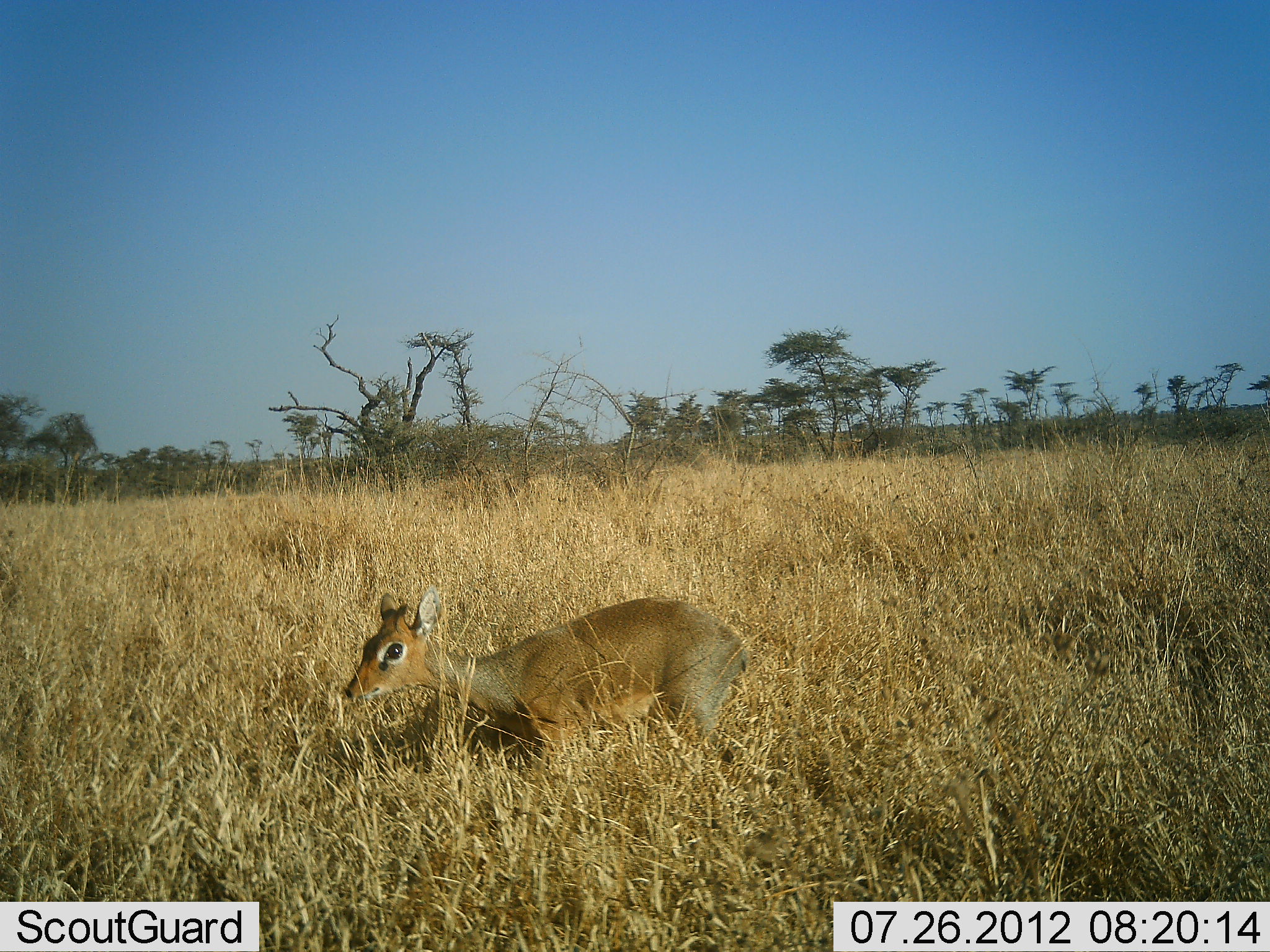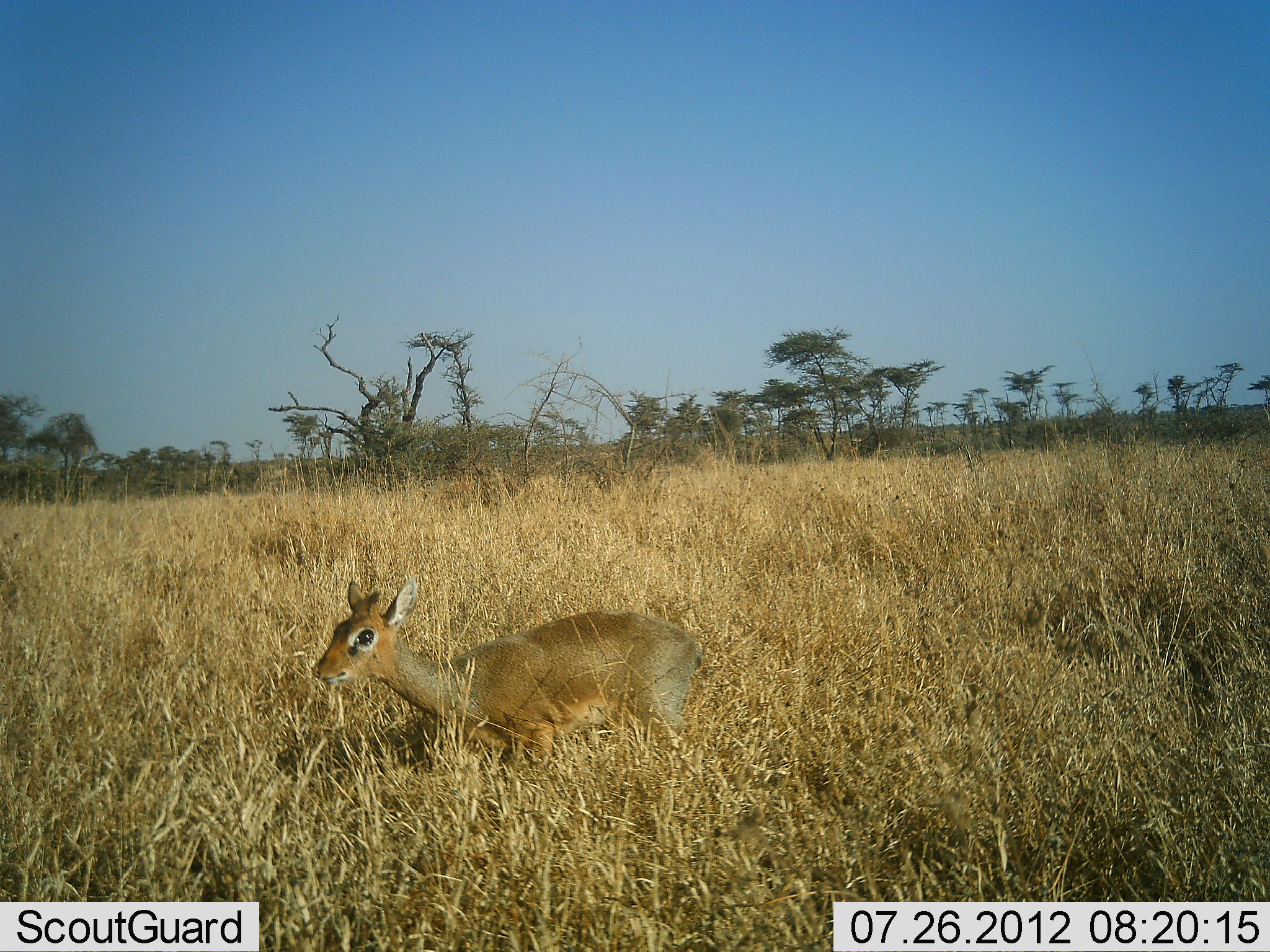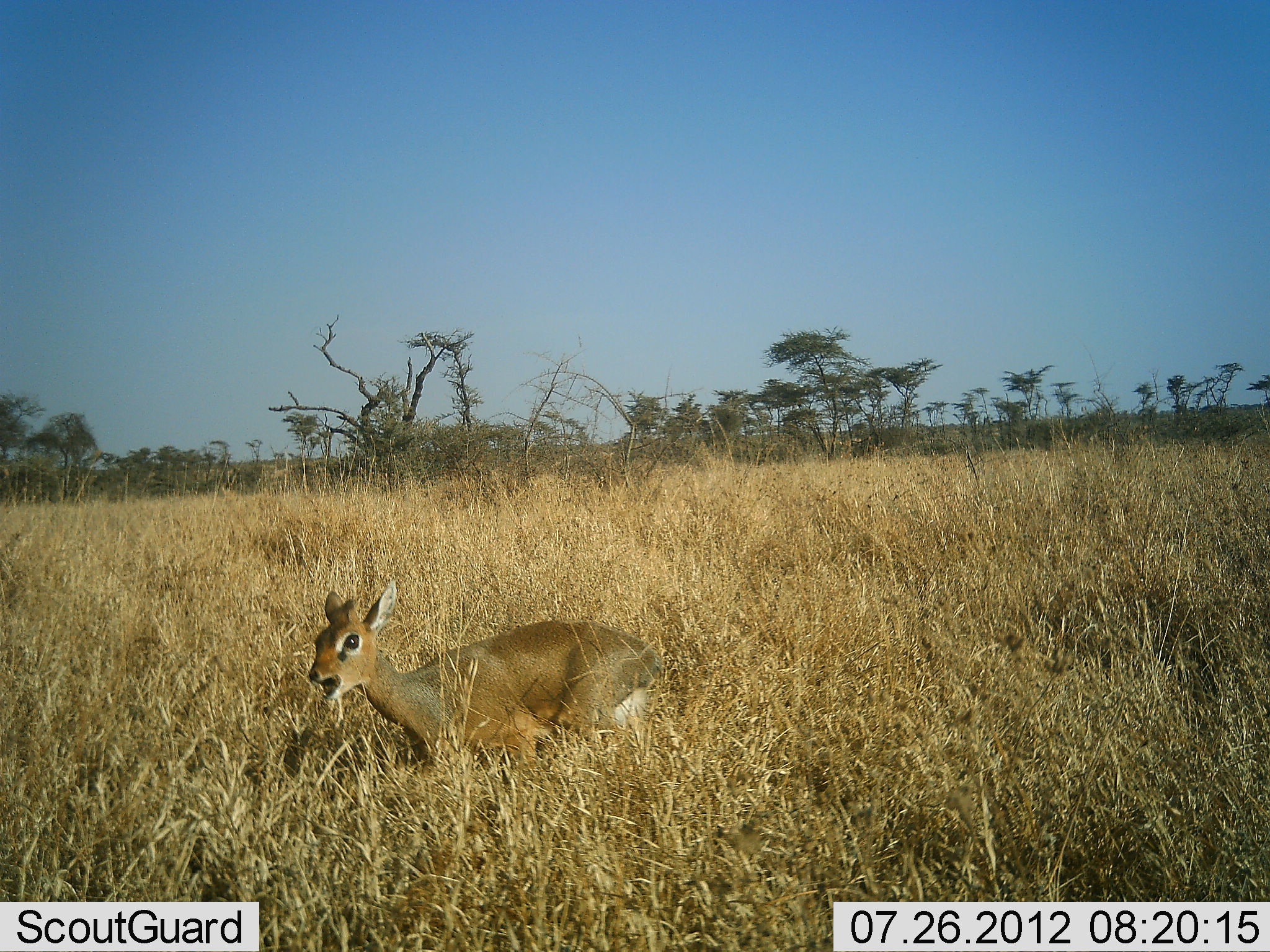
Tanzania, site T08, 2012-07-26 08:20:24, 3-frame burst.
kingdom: Animalia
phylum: Chordata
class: Mammalia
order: Artiodactyla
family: Bovidae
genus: Madoqua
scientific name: Madoqua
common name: dikdik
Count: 1.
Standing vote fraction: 30%.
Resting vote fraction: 0%.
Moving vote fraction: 60%.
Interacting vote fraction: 0%.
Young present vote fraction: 0%.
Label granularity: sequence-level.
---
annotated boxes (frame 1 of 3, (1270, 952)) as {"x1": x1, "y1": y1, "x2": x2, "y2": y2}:
animal: {"x1": 339, "y1": 583, "x2": 750, "y2": 771}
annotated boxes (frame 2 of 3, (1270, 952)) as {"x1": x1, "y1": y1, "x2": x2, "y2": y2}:
animal: {"x1": 313, "y1": 579, "x2": 704, "y2": 767}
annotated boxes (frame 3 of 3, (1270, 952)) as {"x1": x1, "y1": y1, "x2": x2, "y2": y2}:
animal: {"x1": 304, "y1": 579, "x2": 683, "y2": 767}